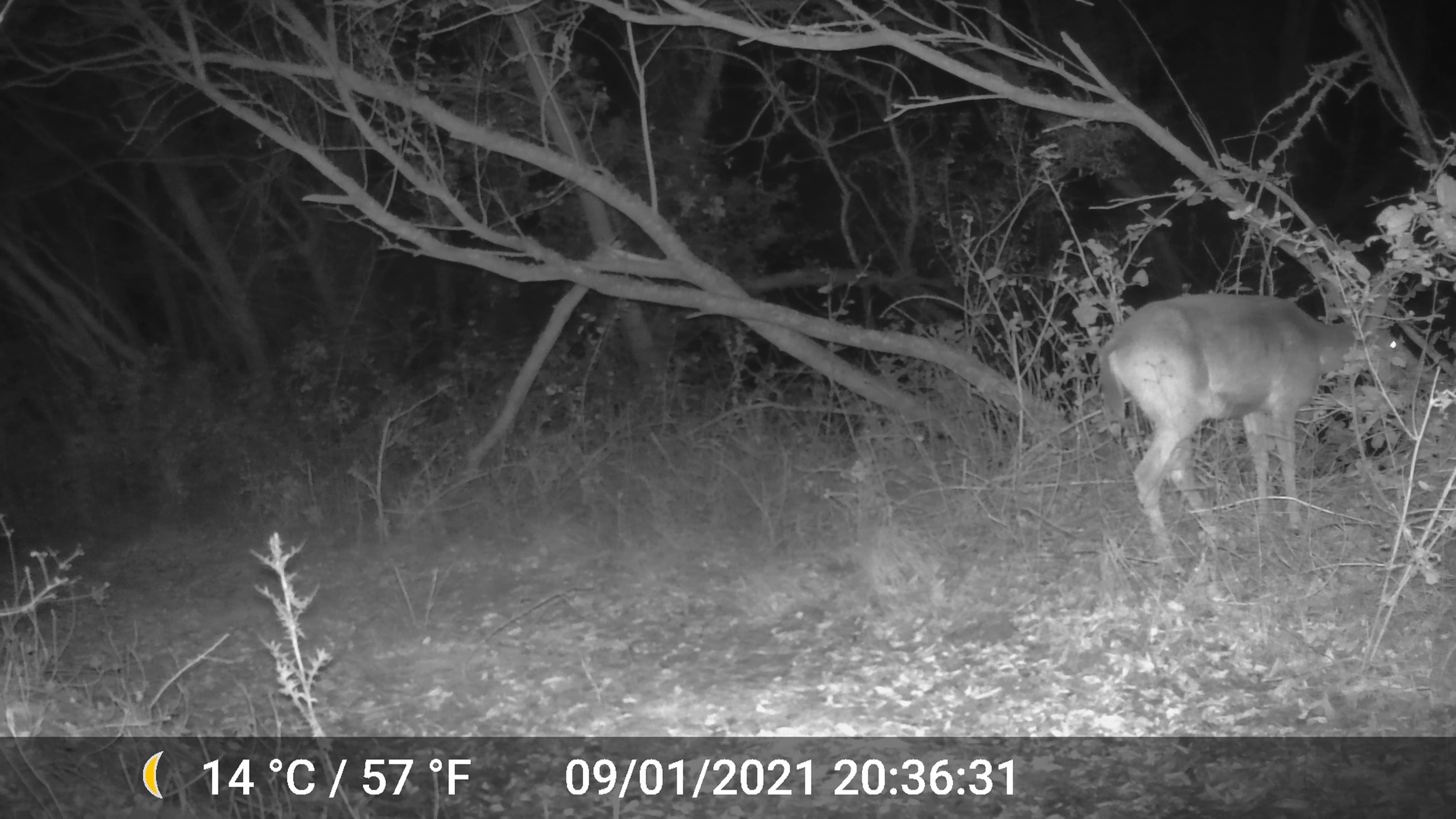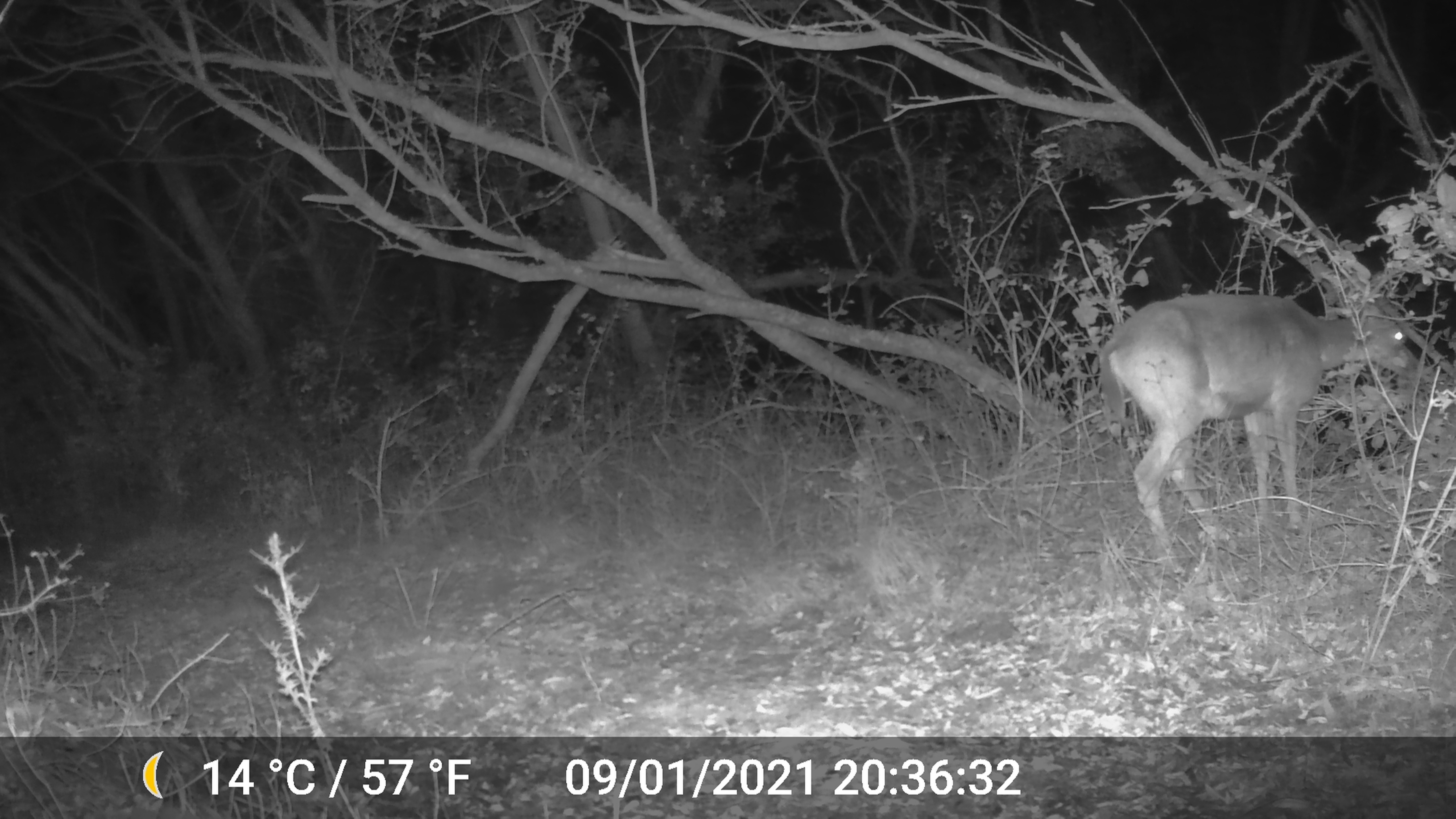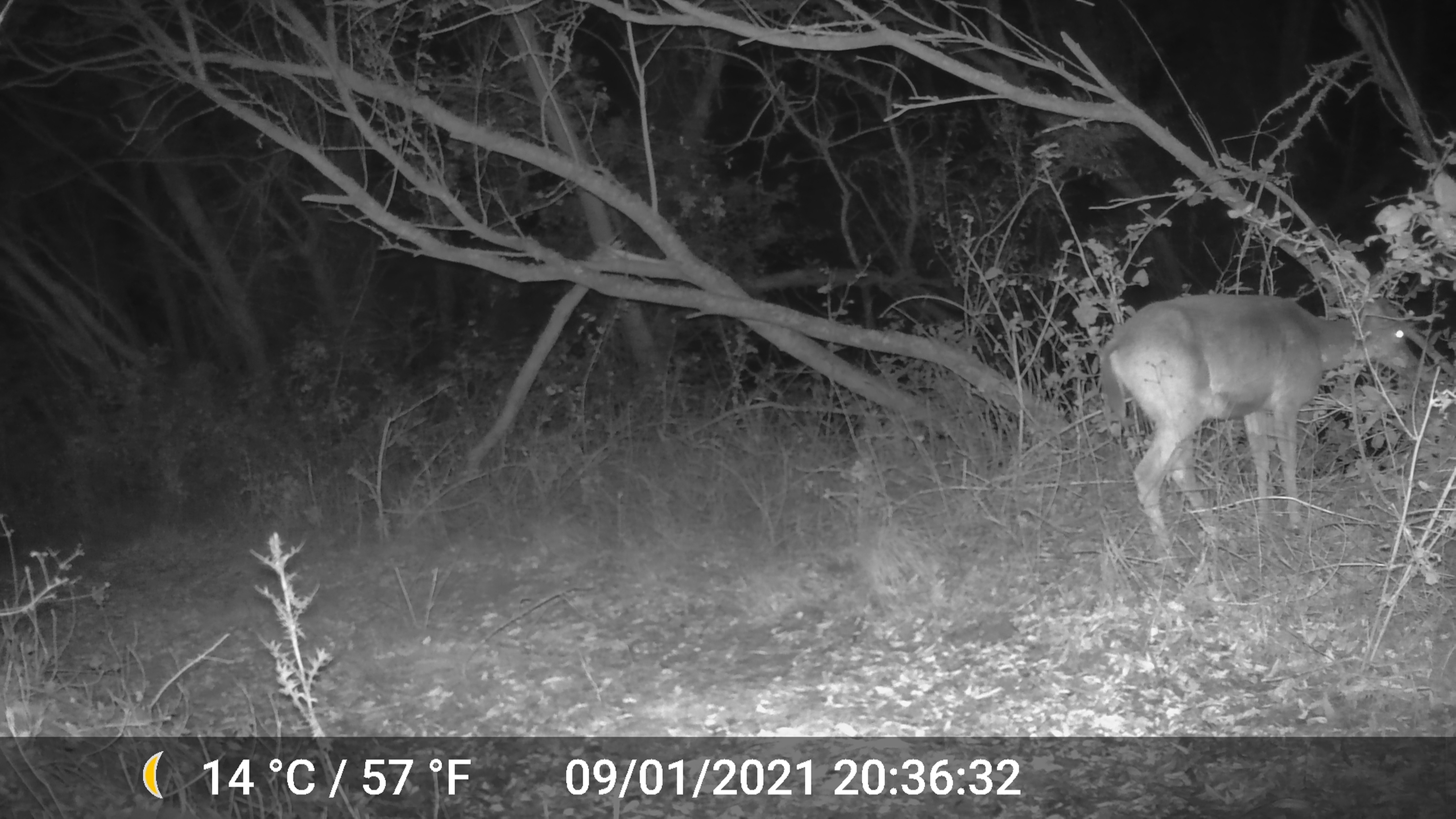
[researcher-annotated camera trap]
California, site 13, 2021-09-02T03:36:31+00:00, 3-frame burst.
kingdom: Animalia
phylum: Chordata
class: Mammalia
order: Artiodactyla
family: Cervidae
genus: Odocoileus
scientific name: Odocoileus hemionus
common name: mule deer